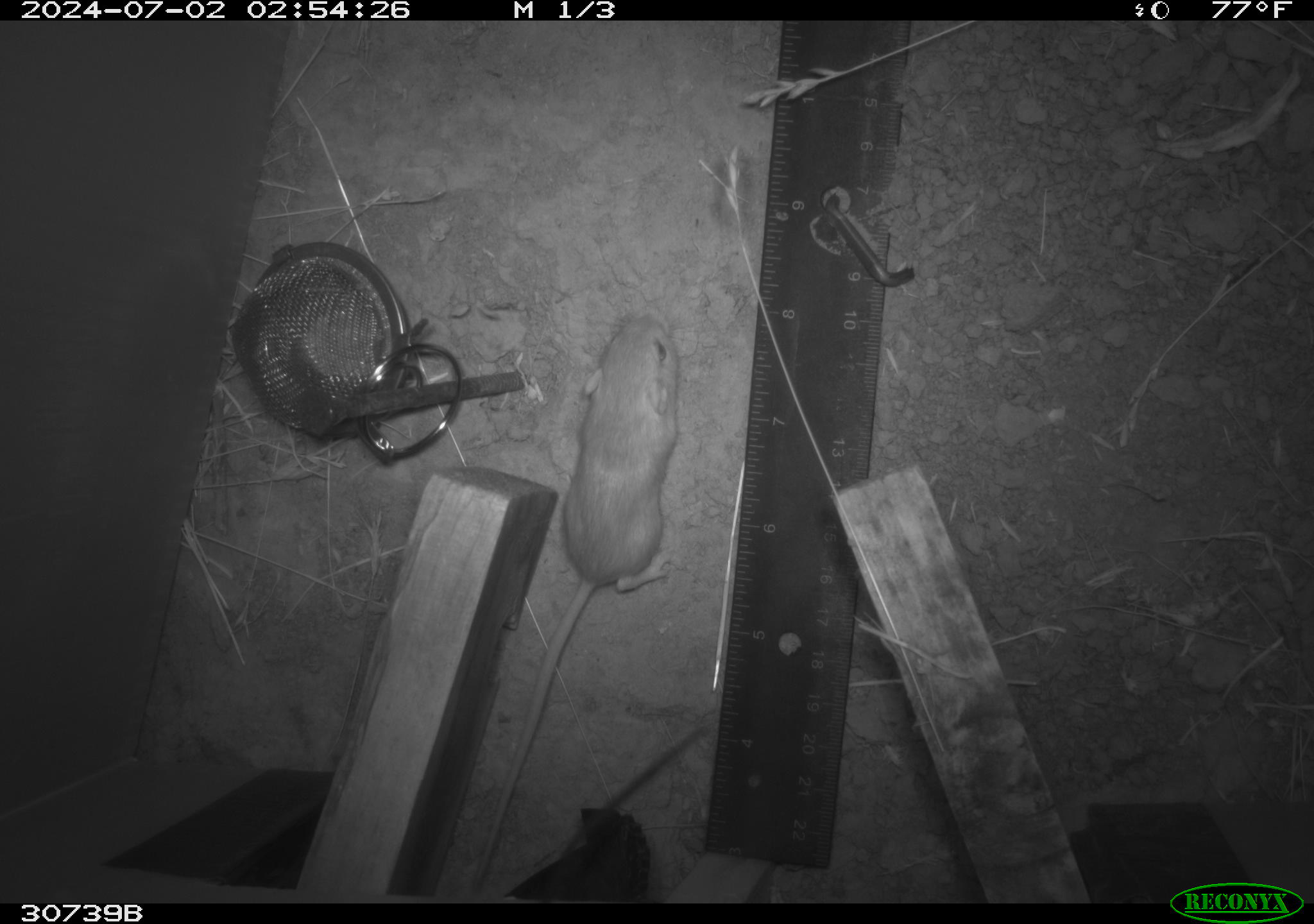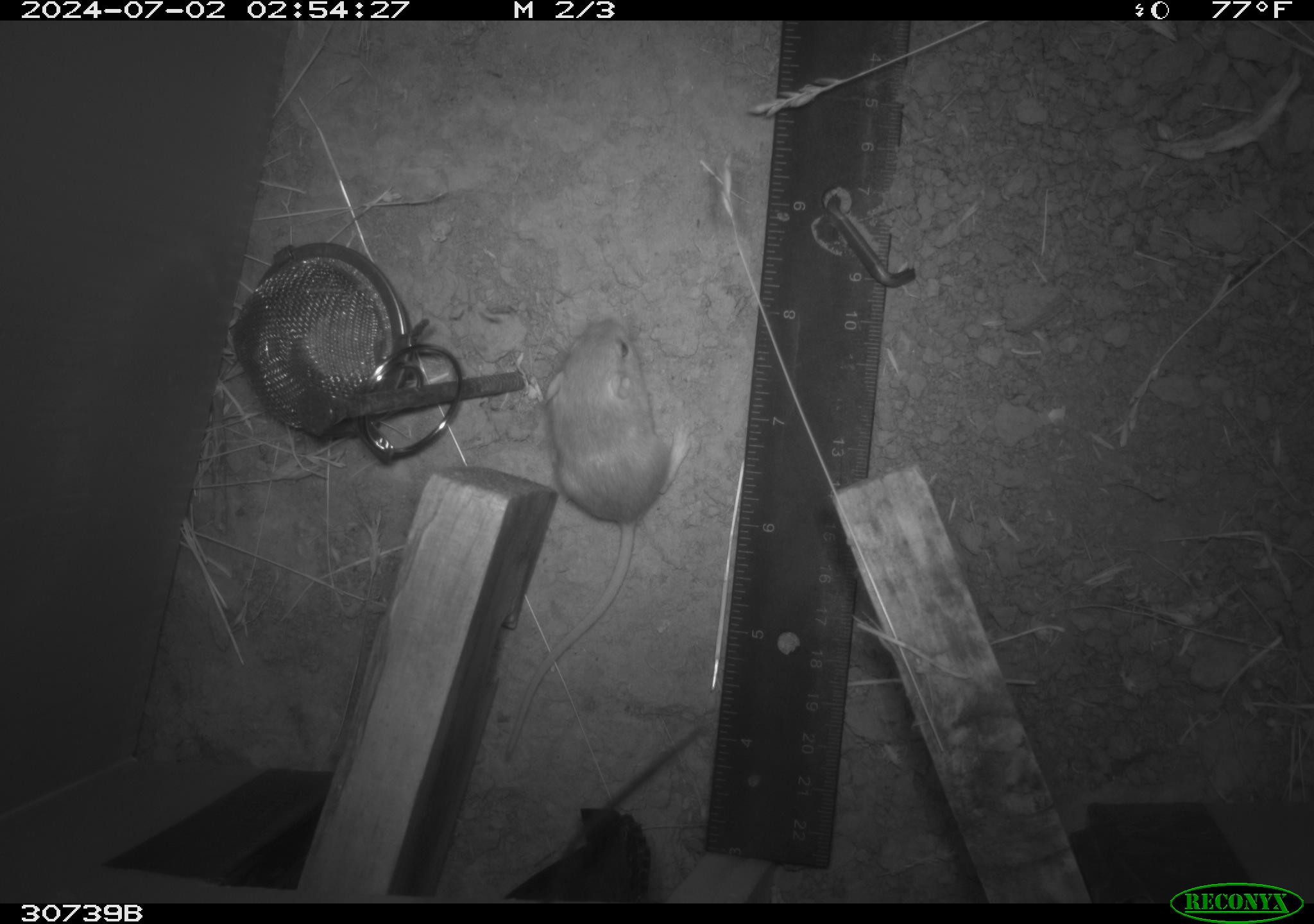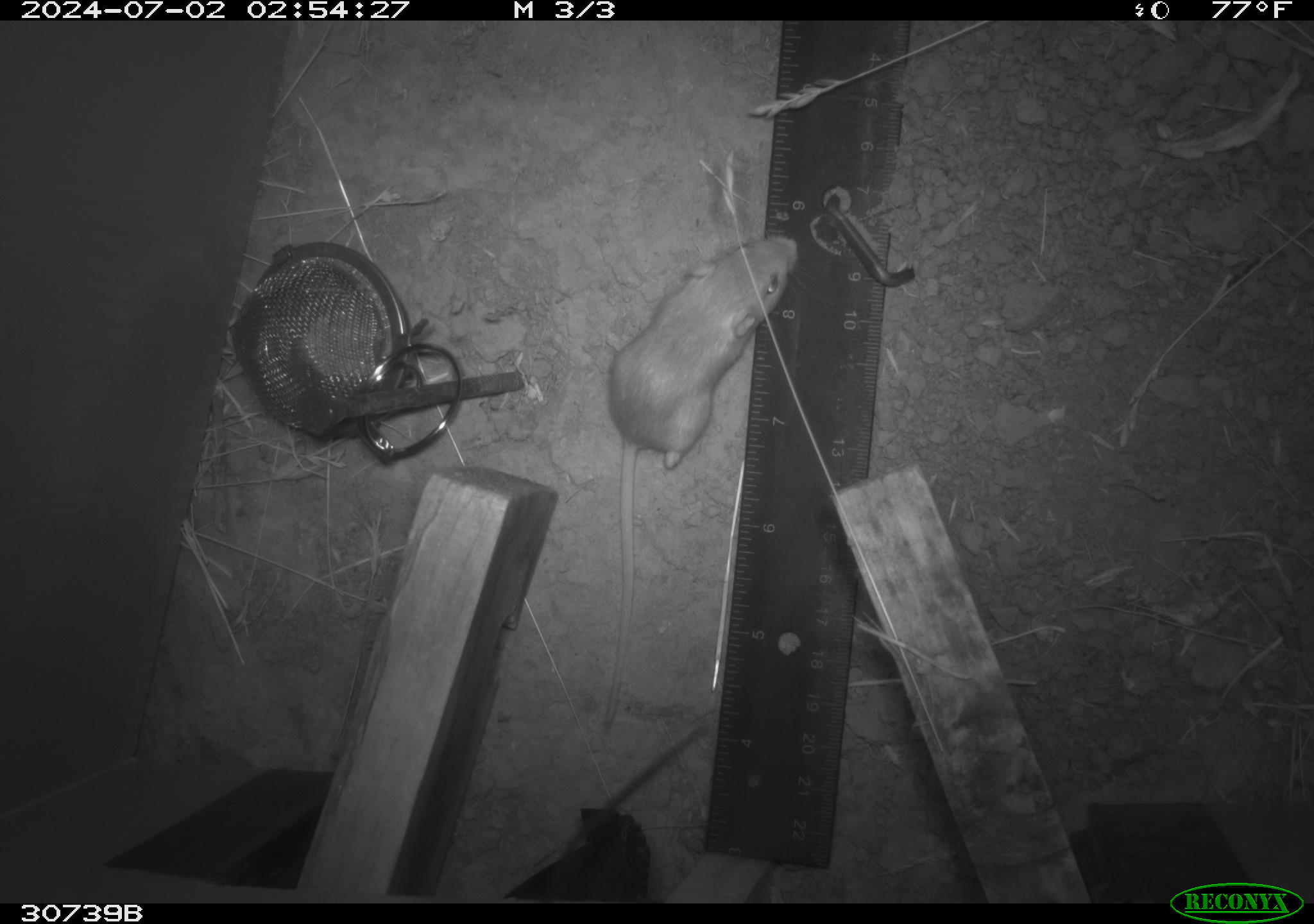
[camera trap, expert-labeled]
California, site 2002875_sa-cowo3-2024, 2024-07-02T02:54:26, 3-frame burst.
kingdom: Animalia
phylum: Chordata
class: Mammalia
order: Rodentia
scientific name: Rodentia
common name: mouse species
Mouse species (Rodentia).